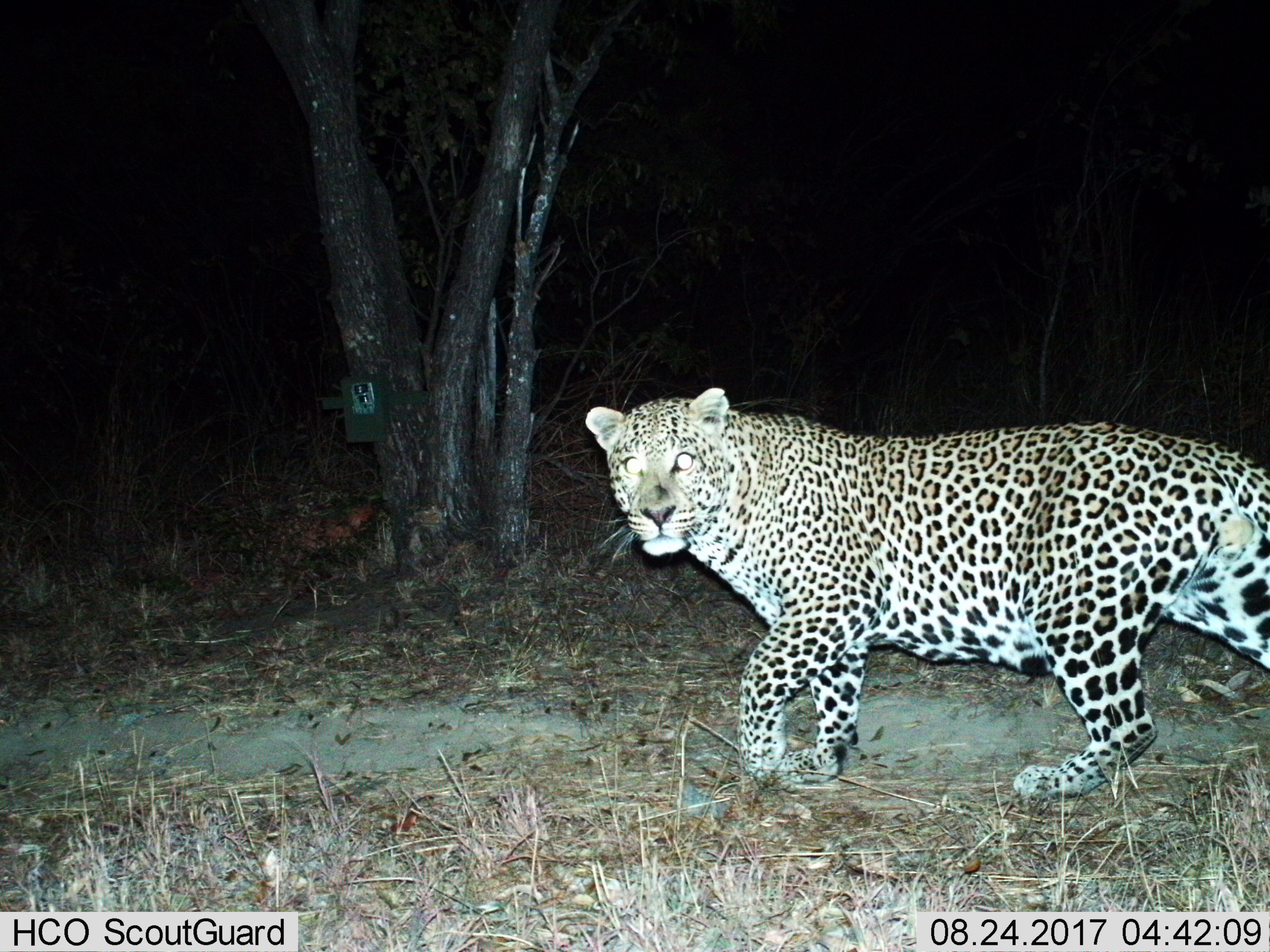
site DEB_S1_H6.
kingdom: Animalia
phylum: Chordata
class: Mammalia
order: Carnivora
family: Felidae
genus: Panthera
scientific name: Panthera pardus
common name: leopard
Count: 1.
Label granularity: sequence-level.